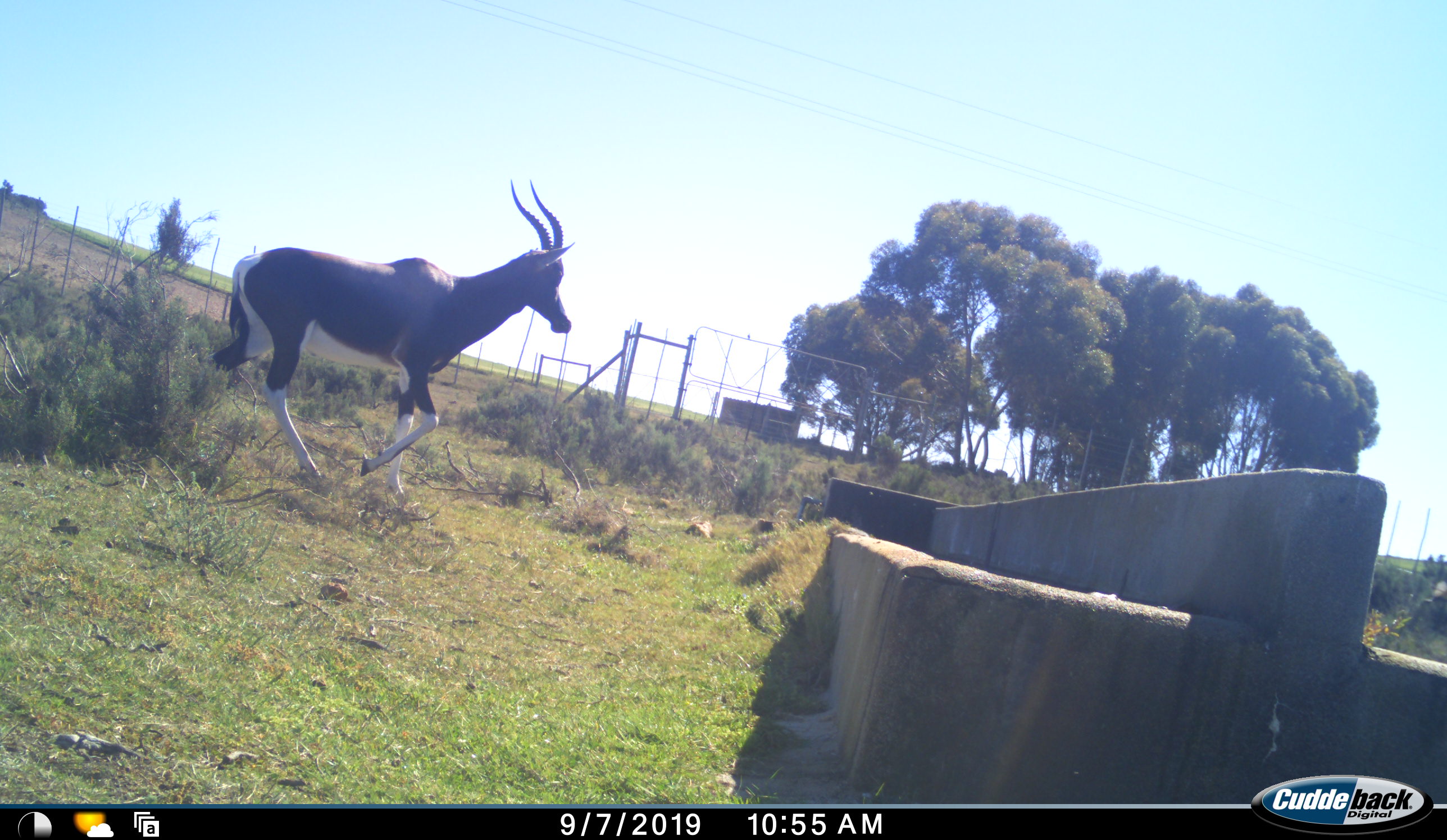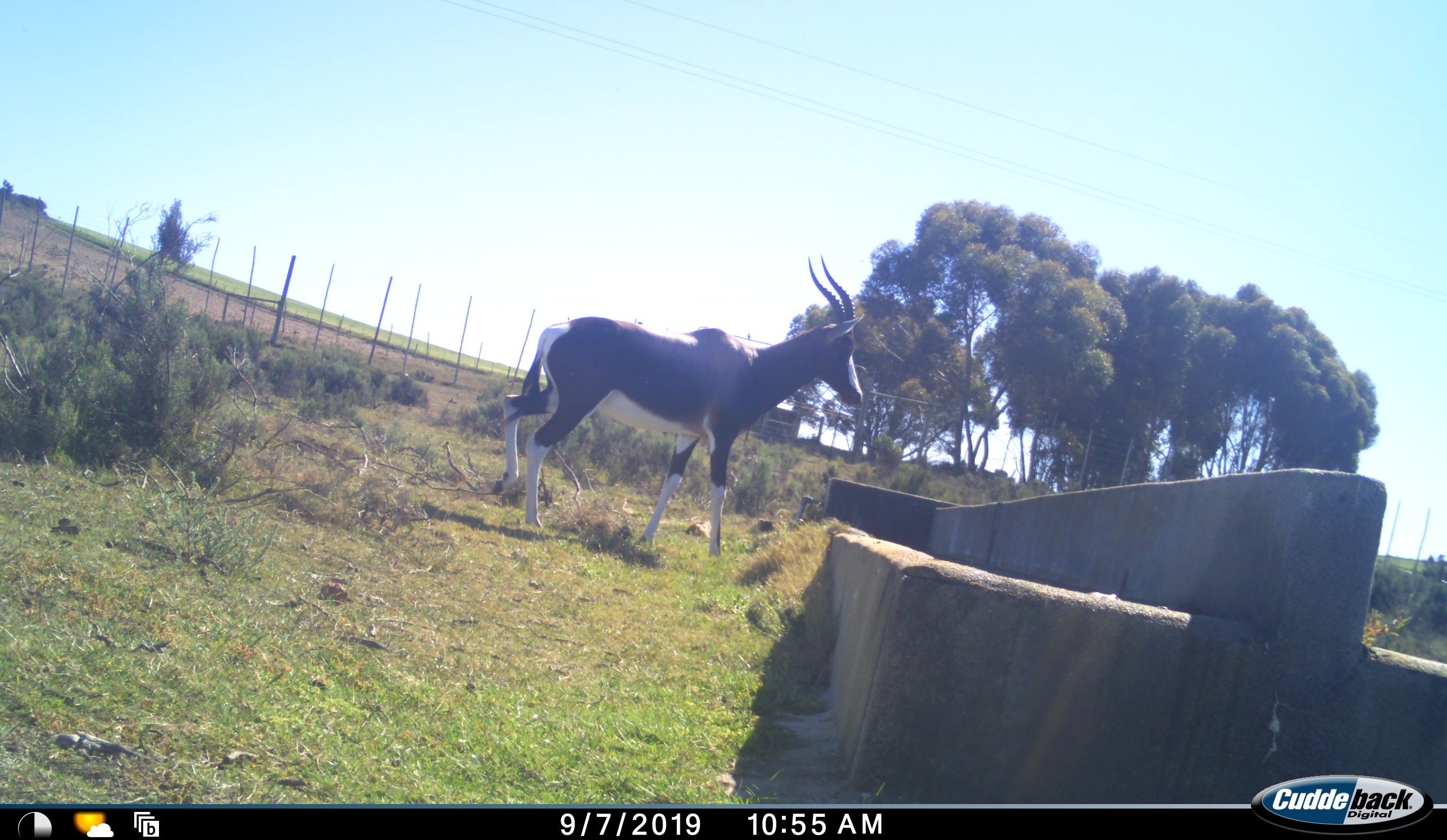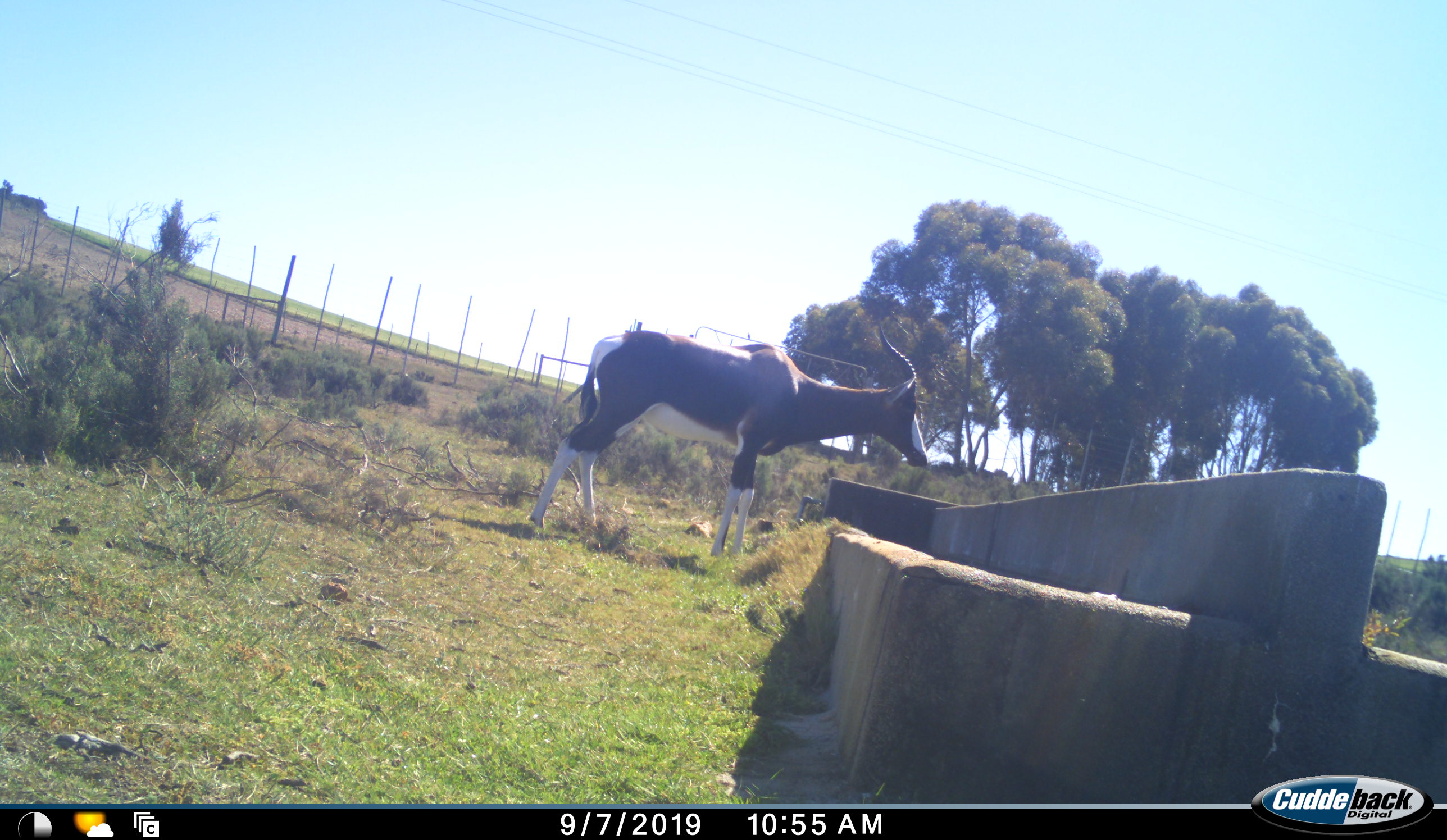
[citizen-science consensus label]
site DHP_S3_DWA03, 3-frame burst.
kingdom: Animalia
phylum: Chordata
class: Mammalia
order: Artiodactyla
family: Bovidae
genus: Damaliscus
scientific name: Damaliscus pygargus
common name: bontebok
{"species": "bontebok (Damaliscus pygargus)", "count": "1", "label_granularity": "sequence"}